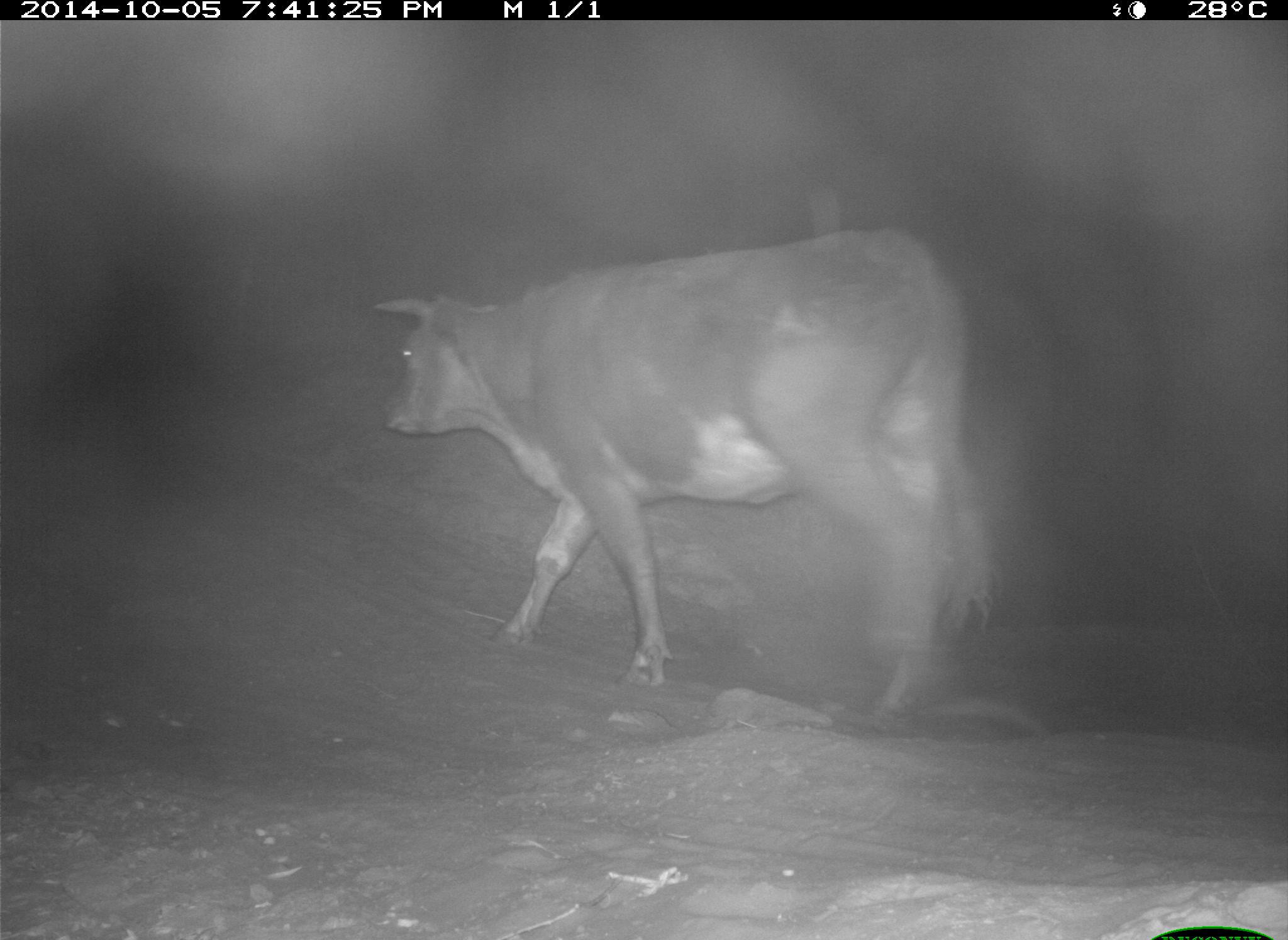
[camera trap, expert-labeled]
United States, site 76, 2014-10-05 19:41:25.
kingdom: Animalia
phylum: Chordata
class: Mammalia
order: Artiodactyla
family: Bovidae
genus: Bos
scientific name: Bos taurus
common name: cow